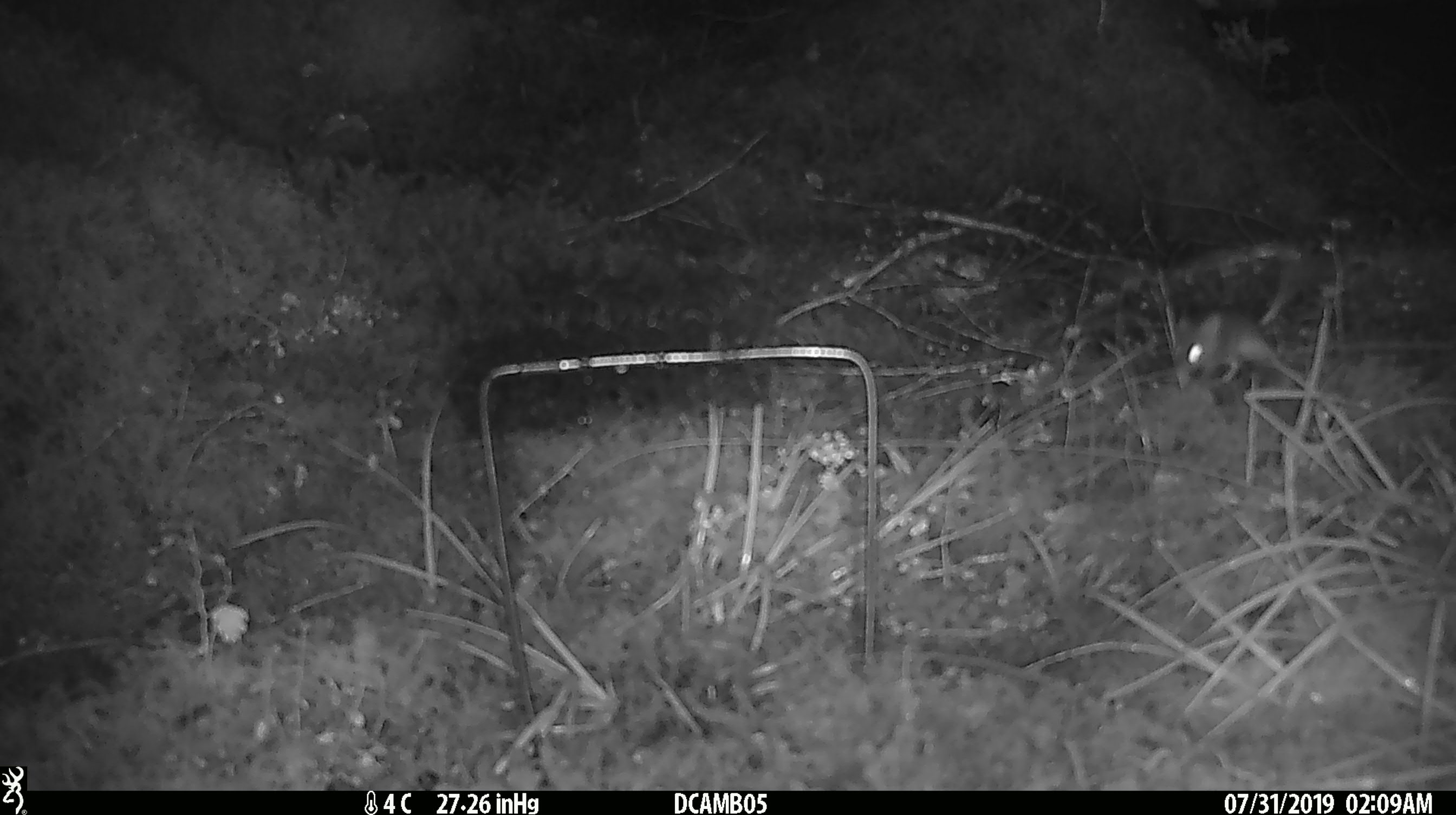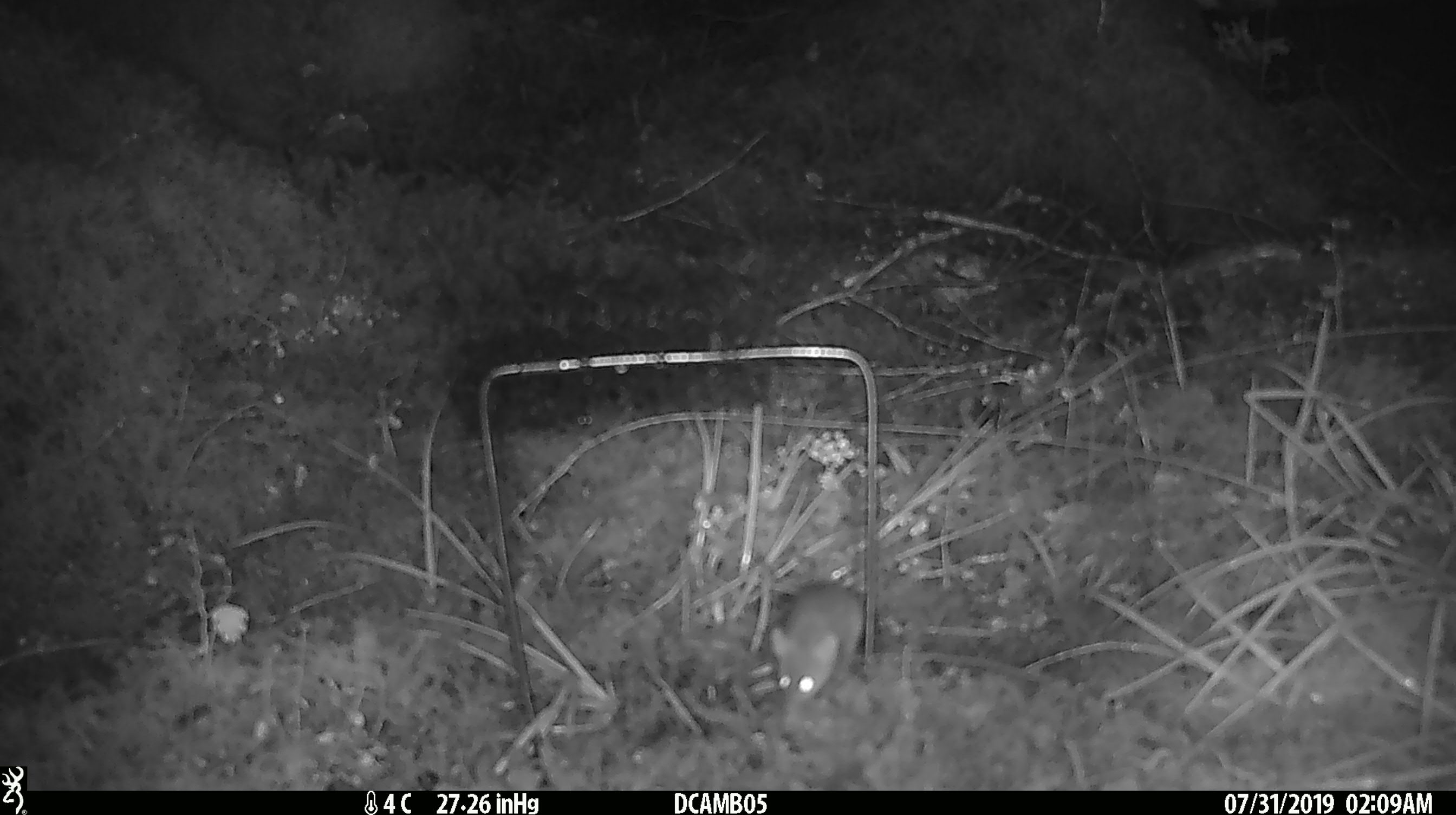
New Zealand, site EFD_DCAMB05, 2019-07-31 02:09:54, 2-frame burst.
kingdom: Animalia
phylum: Chordata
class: Mammalia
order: Rodentia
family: Muridae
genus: Mus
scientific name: Mus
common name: mouse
Mouse (Mus).